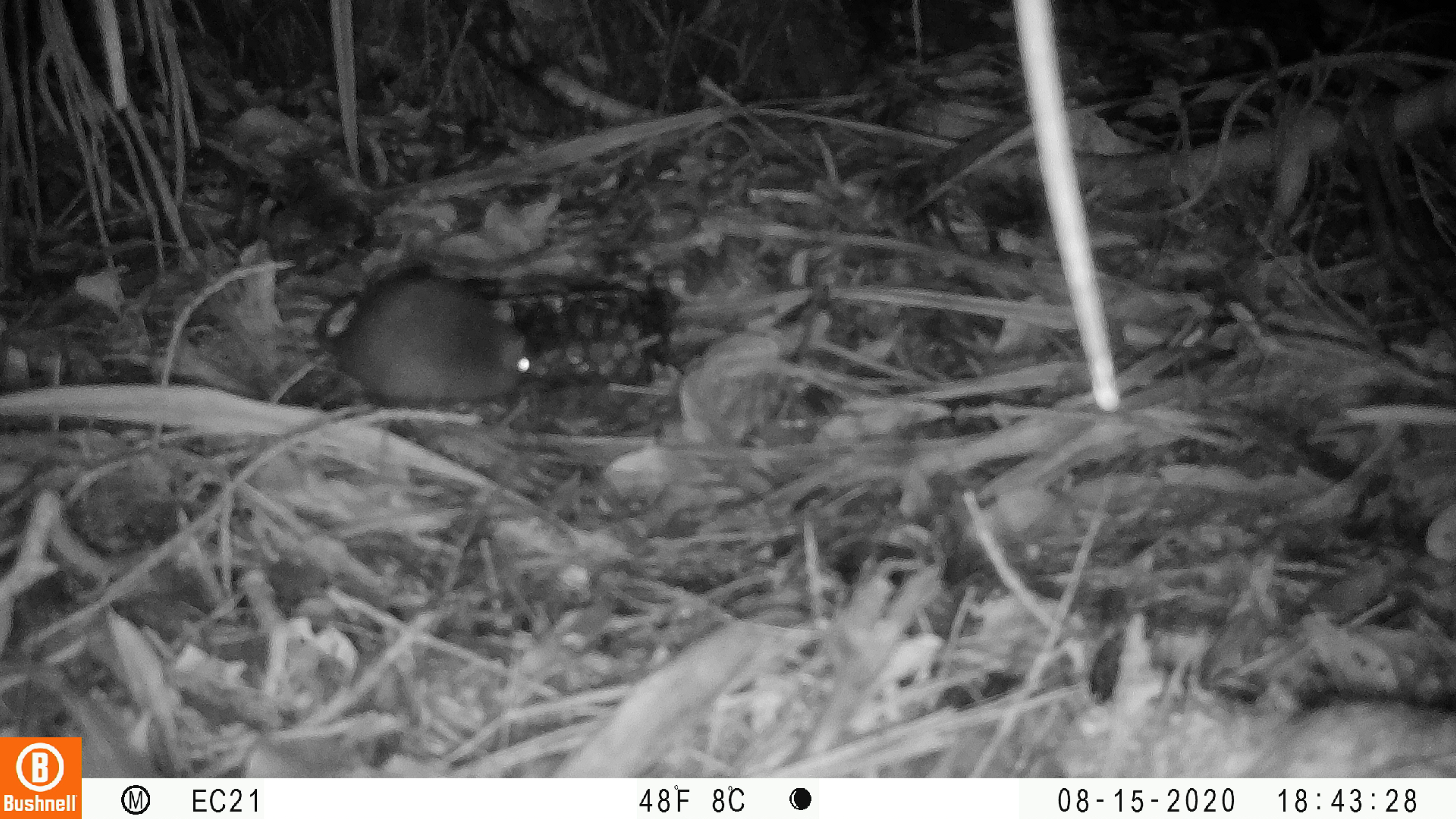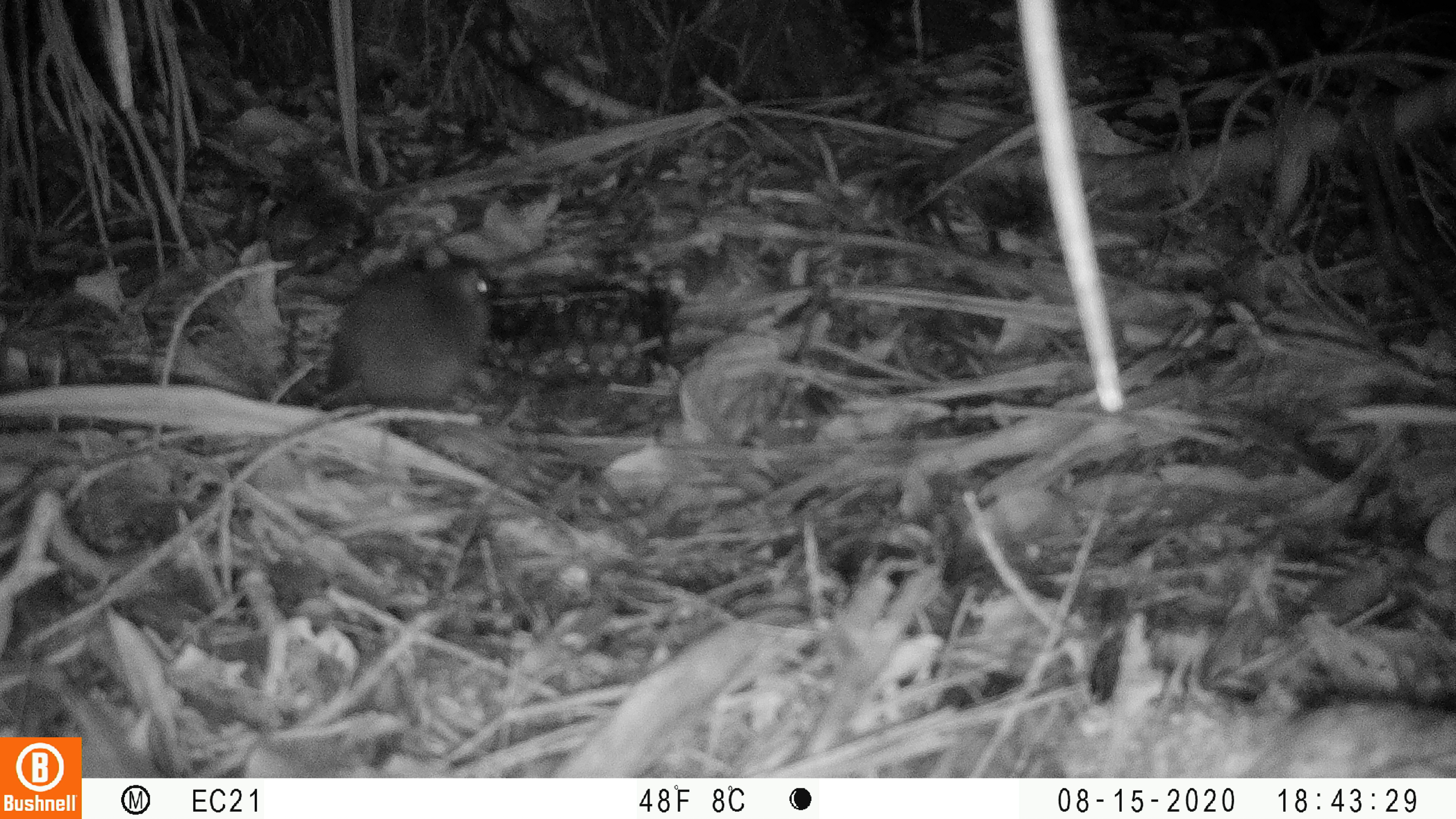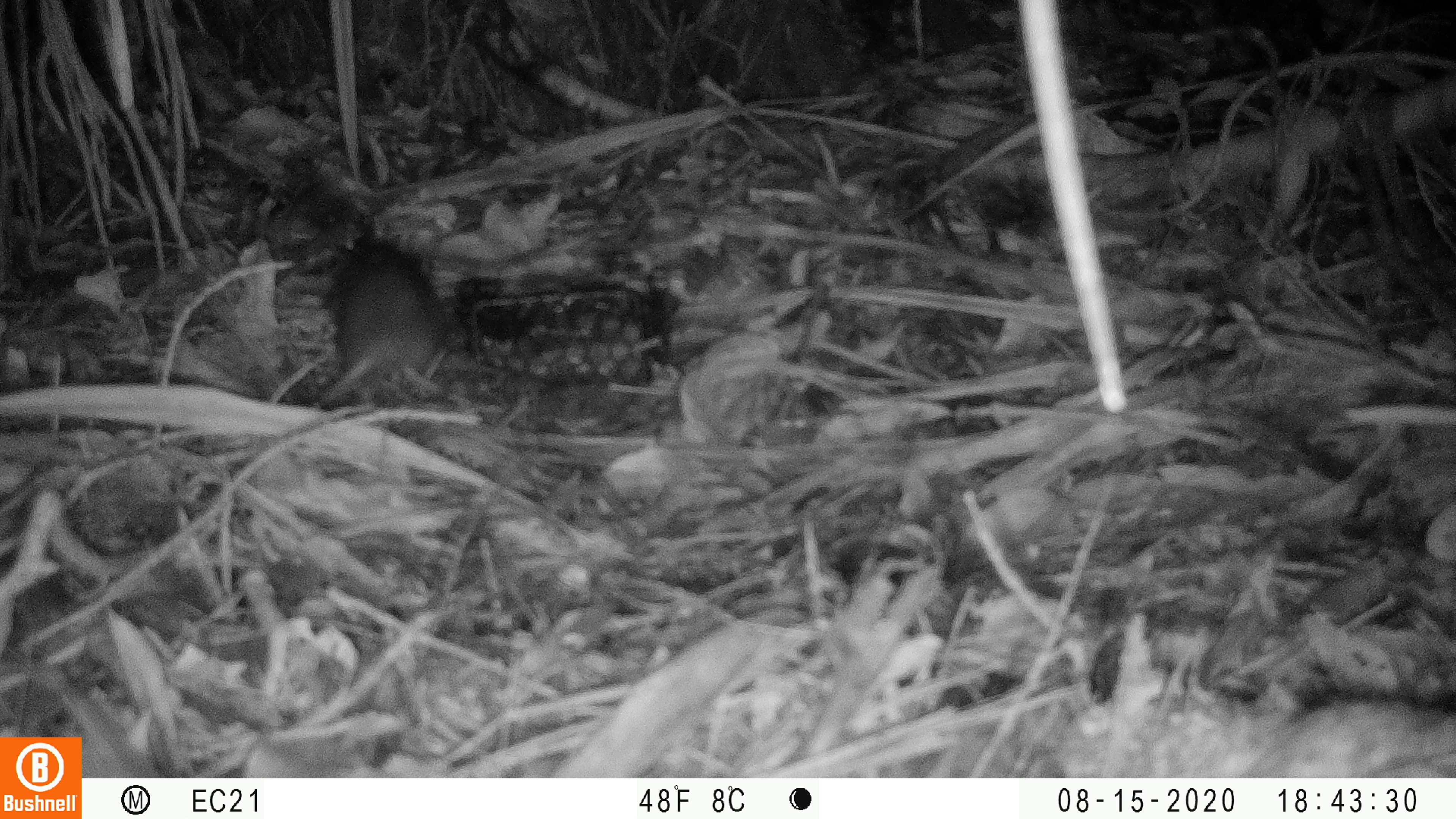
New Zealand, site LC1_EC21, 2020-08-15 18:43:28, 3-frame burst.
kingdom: Animalia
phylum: Chordata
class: Mammalia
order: Rodentia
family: Muridae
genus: Rattus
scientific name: Rattus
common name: rat